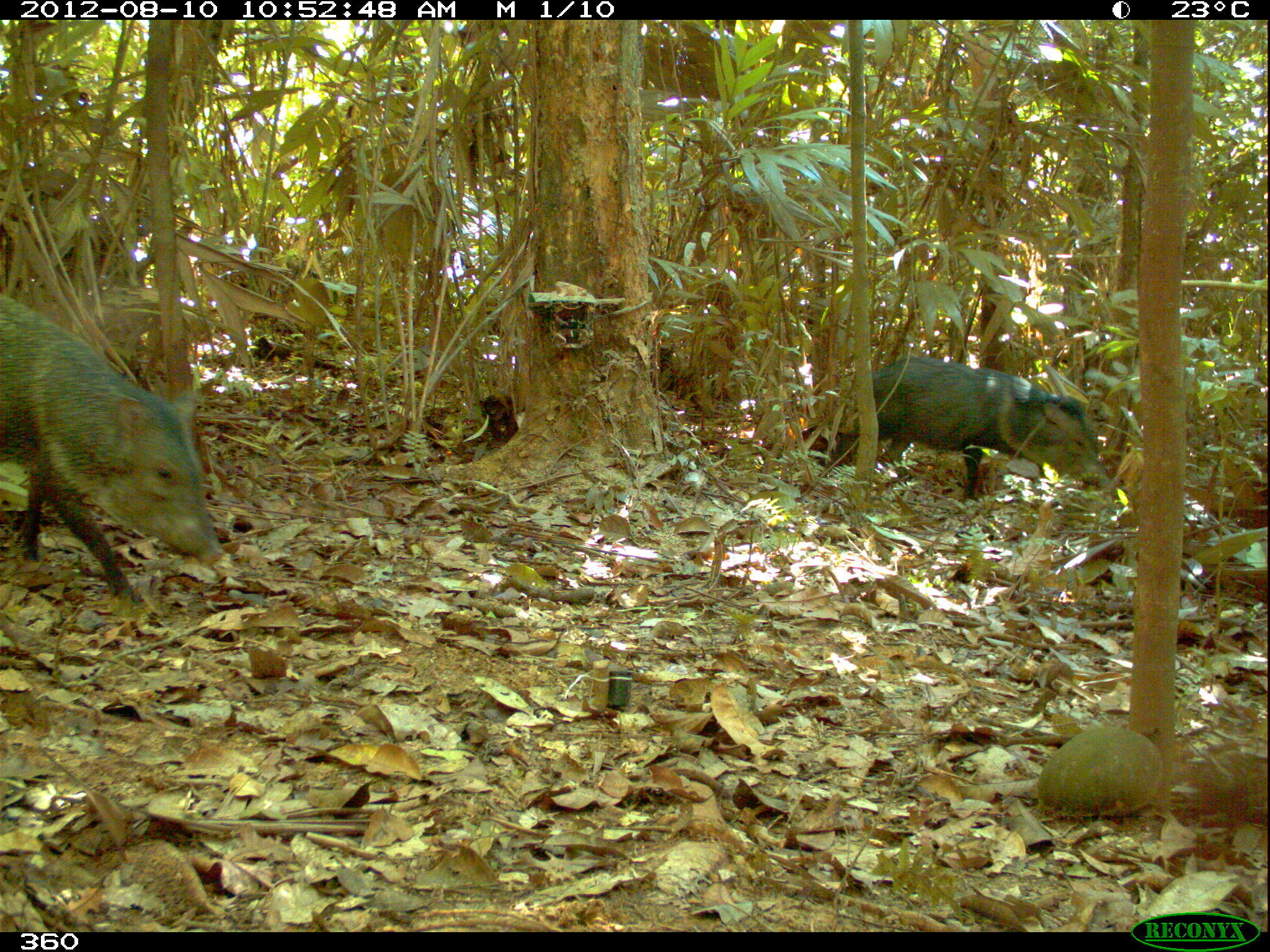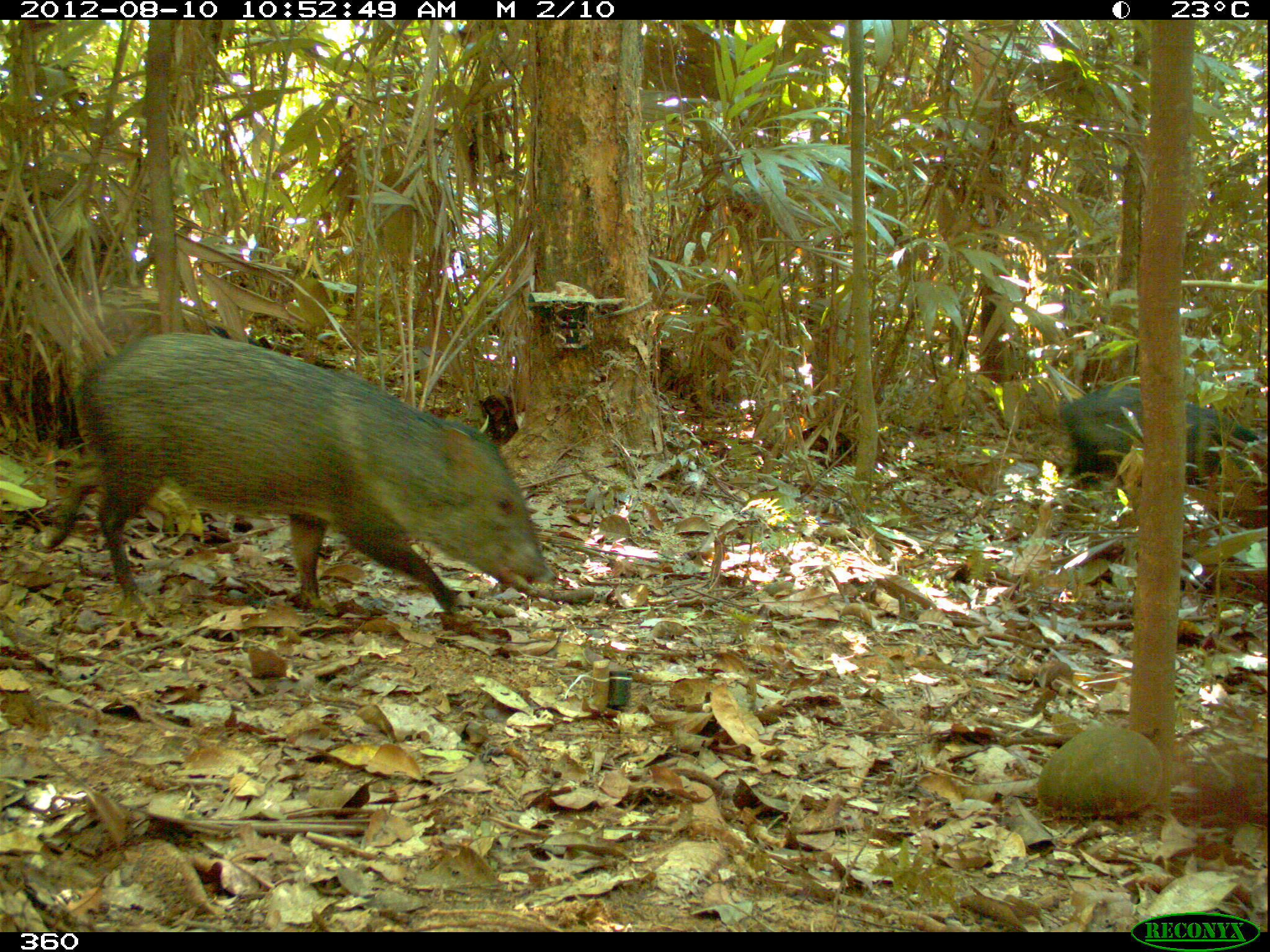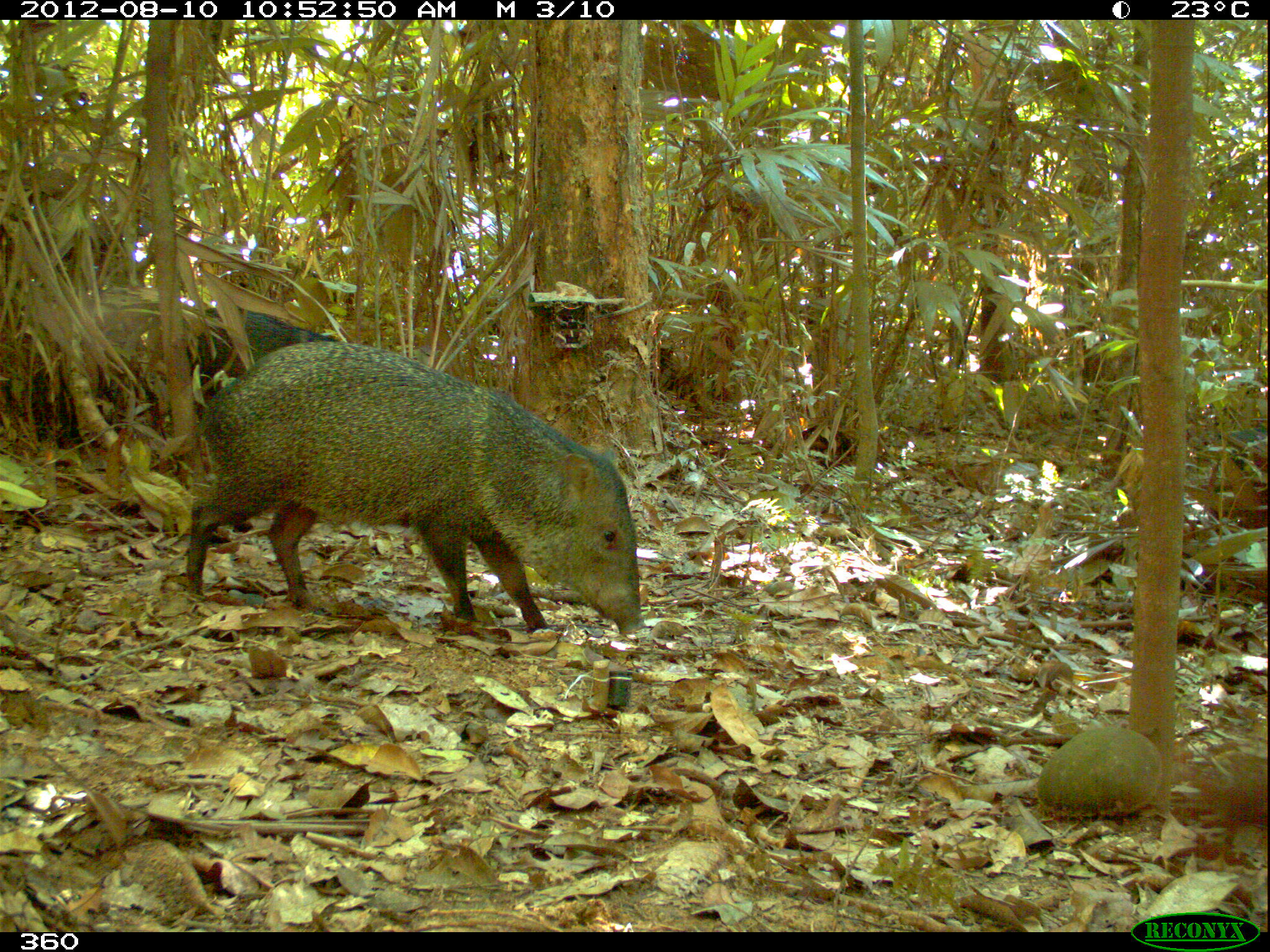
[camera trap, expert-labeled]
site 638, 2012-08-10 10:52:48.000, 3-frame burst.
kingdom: Animalia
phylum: Chordata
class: Mammalia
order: Artiodactyla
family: Tayassuidae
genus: Pecari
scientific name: Pecari tajacu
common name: collared peccary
Pecari tajacu (collared peccary).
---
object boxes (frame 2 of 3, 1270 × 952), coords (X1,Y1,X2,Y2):
pecari tajacu: (37,330,552,614); (1057,383,1261,493)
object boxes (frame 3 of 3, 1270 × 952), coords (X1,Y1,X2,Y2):
pecari tajacu: (184,339,643,634); (195,306,335,396)